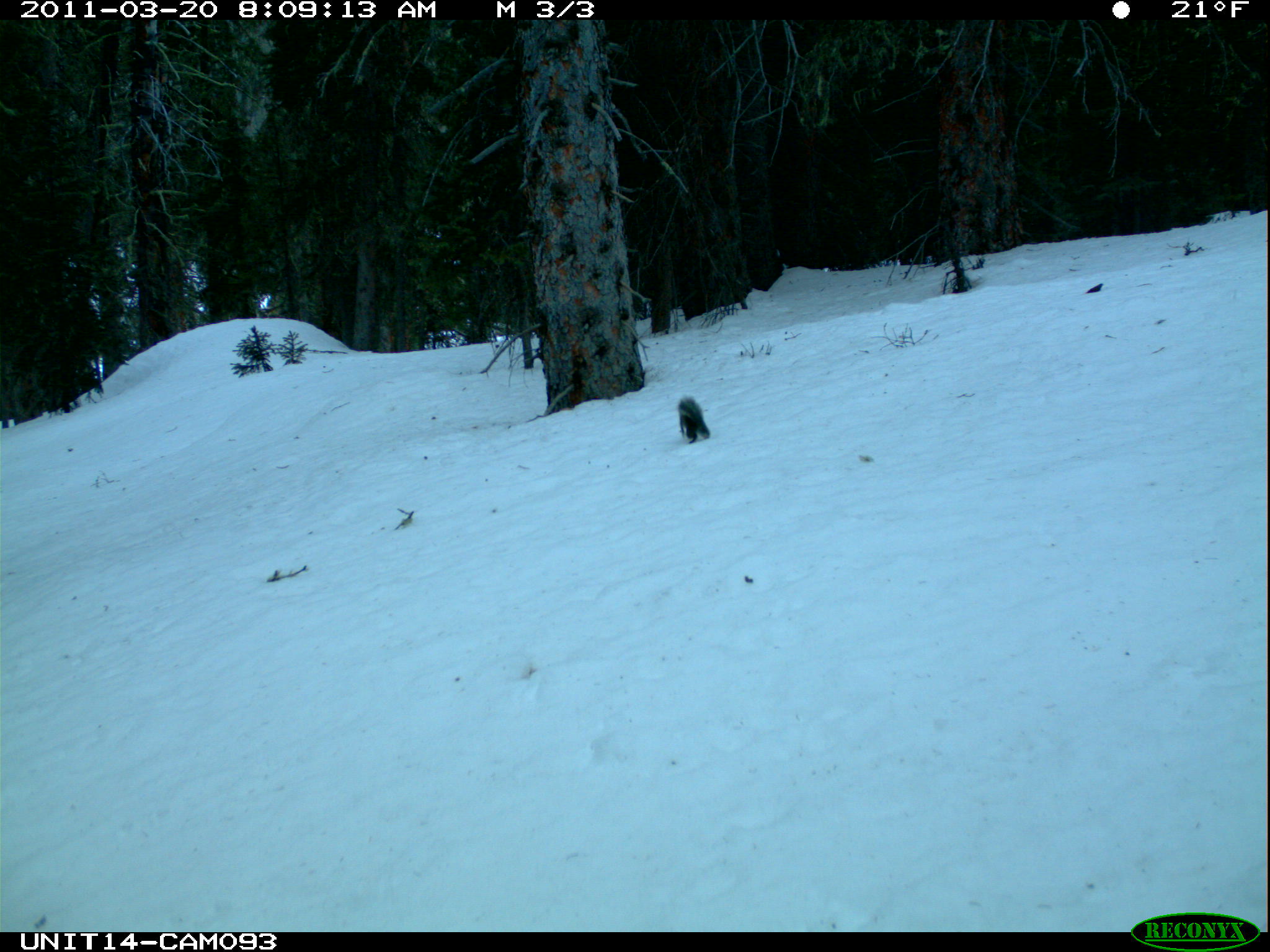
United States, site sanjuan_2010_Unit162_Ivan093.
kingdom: Animalia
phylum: Chordata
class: Mammalia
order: Rodentia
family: Sciuridae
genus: Tamiasciurus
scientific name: Tamiasciurus hudsonicus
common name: american red squirrel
Tamiasciurus hudsonicus (american red squirrel).